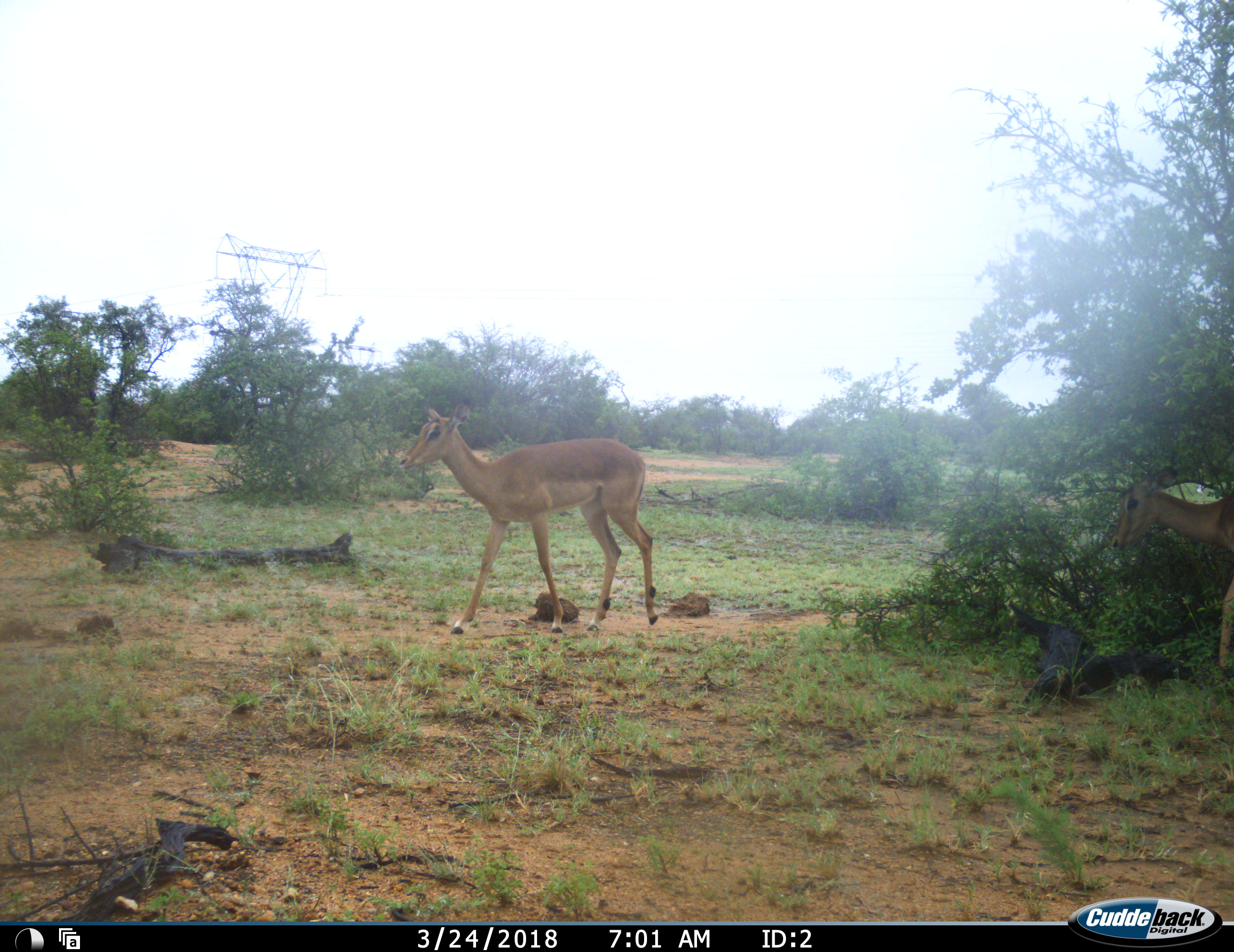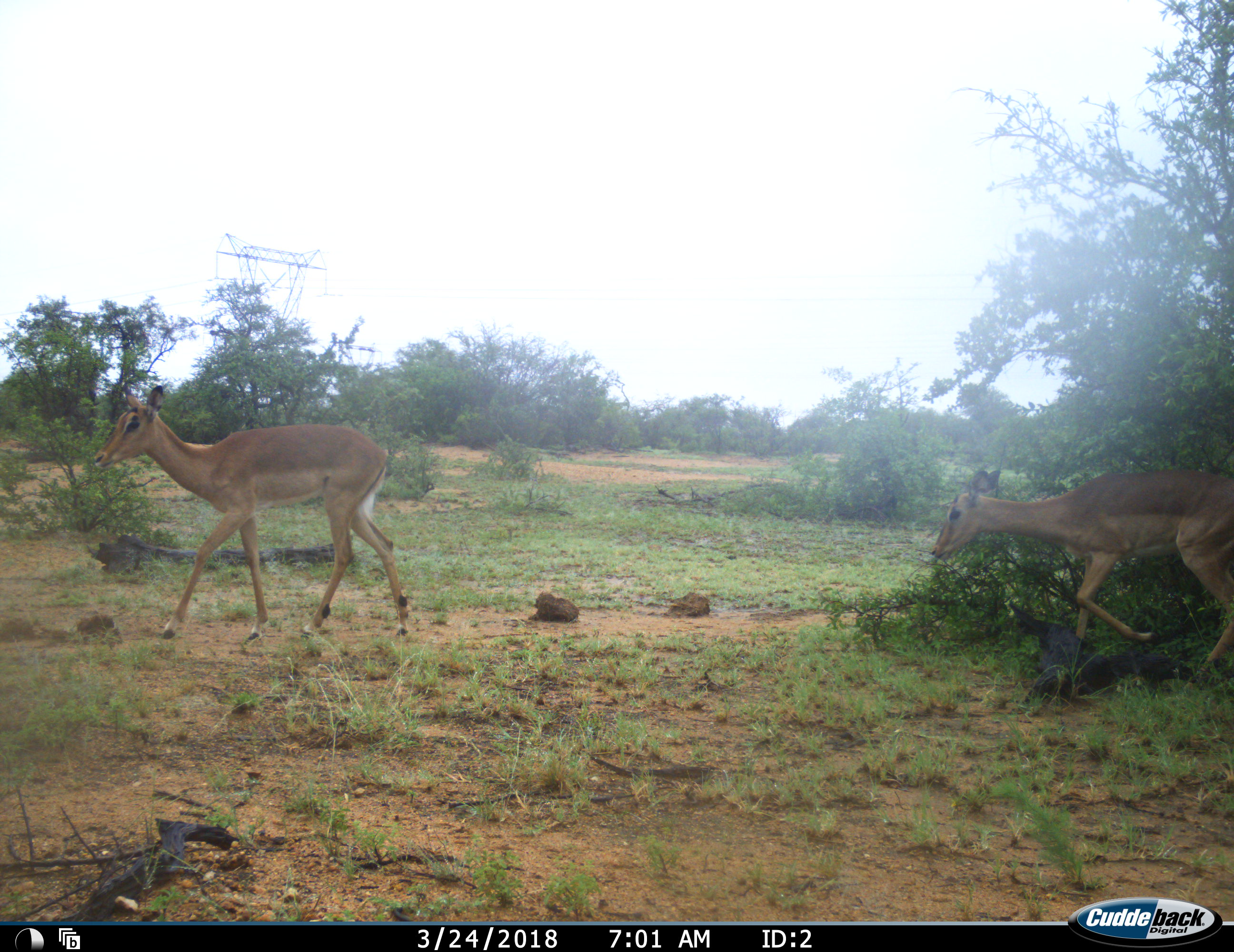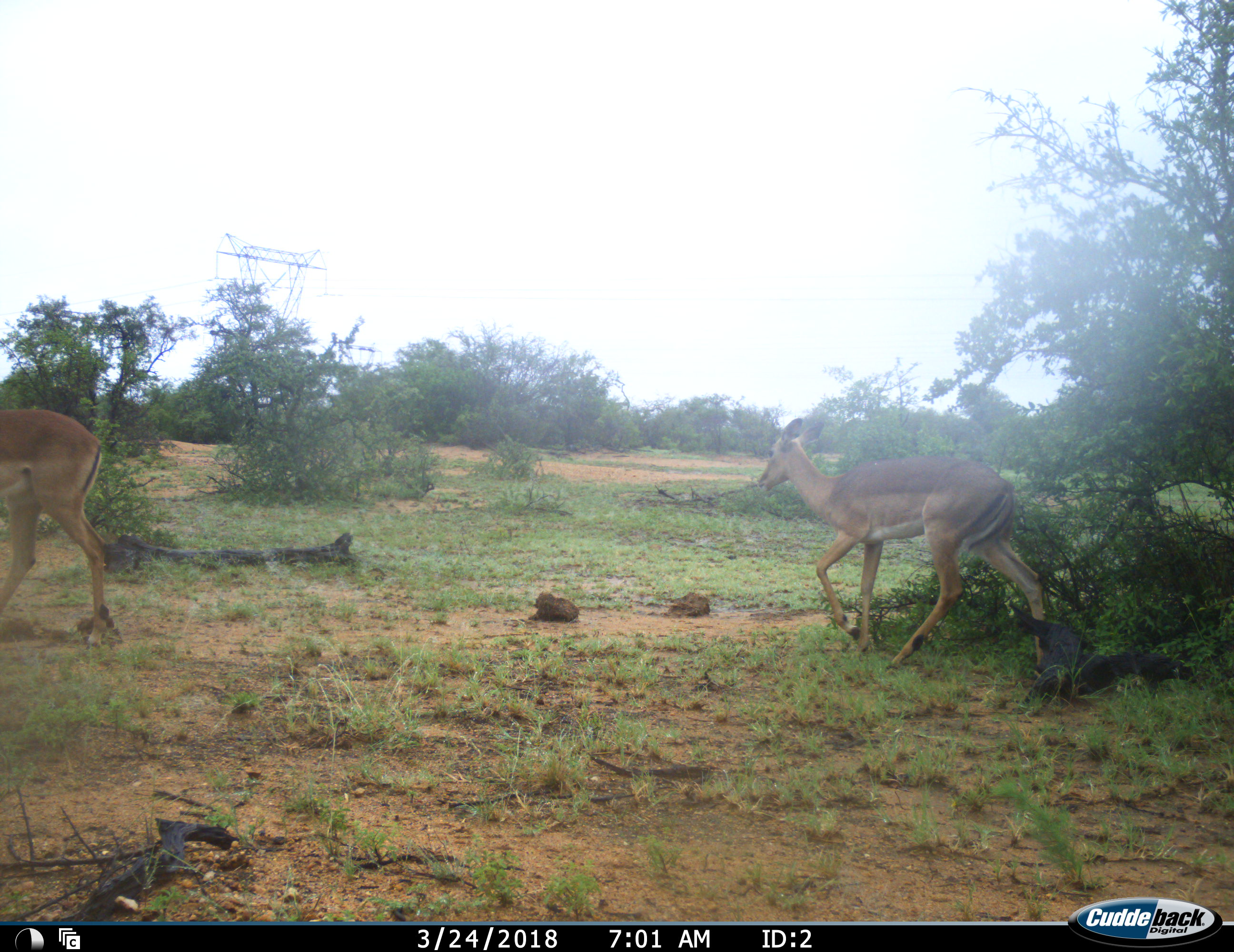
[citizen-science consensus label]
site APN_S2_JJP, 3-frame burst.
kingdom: Animalia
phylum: Chordata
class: Mammalia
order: Artiodactyla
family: Bovidae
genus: Aepyceros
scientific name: Aepyceros melampus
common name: impala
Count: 2.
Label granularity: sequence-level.